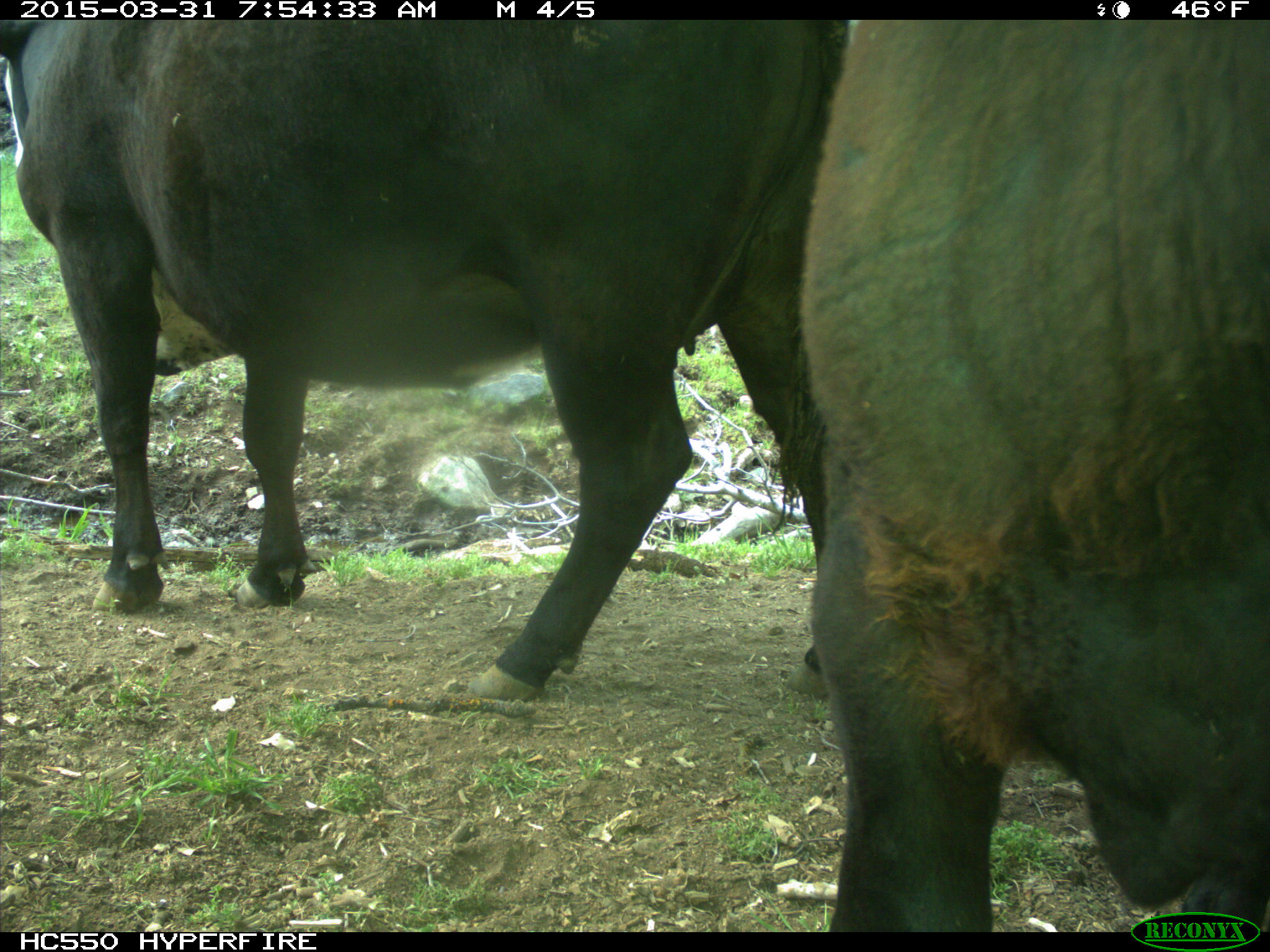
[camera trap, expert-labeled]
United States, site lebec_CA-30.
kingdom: Animalia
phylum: Chordata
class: Mammalia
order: Artiodactyla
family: Bovidae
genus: Bos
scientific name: Bos taurus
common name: domestic cow